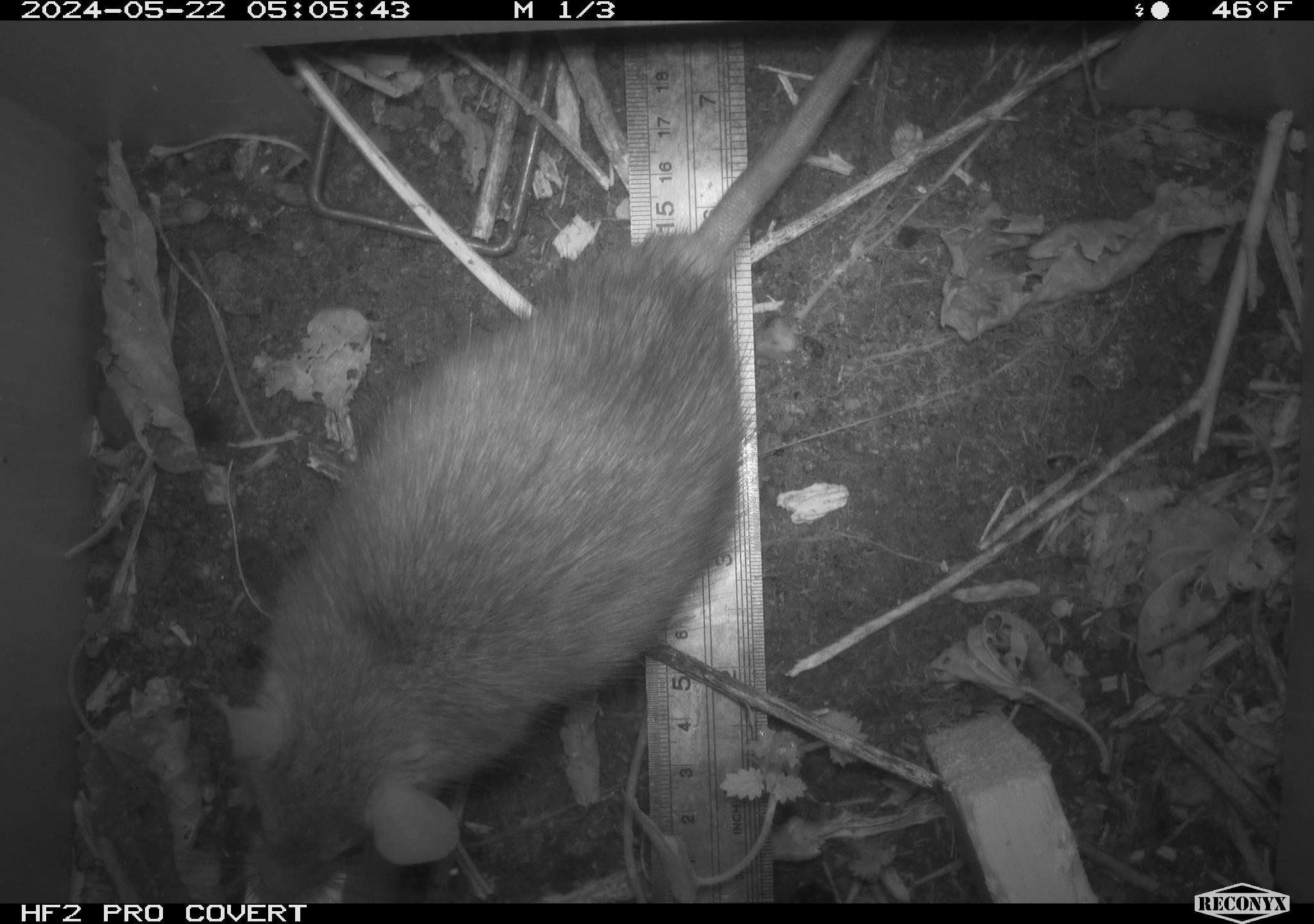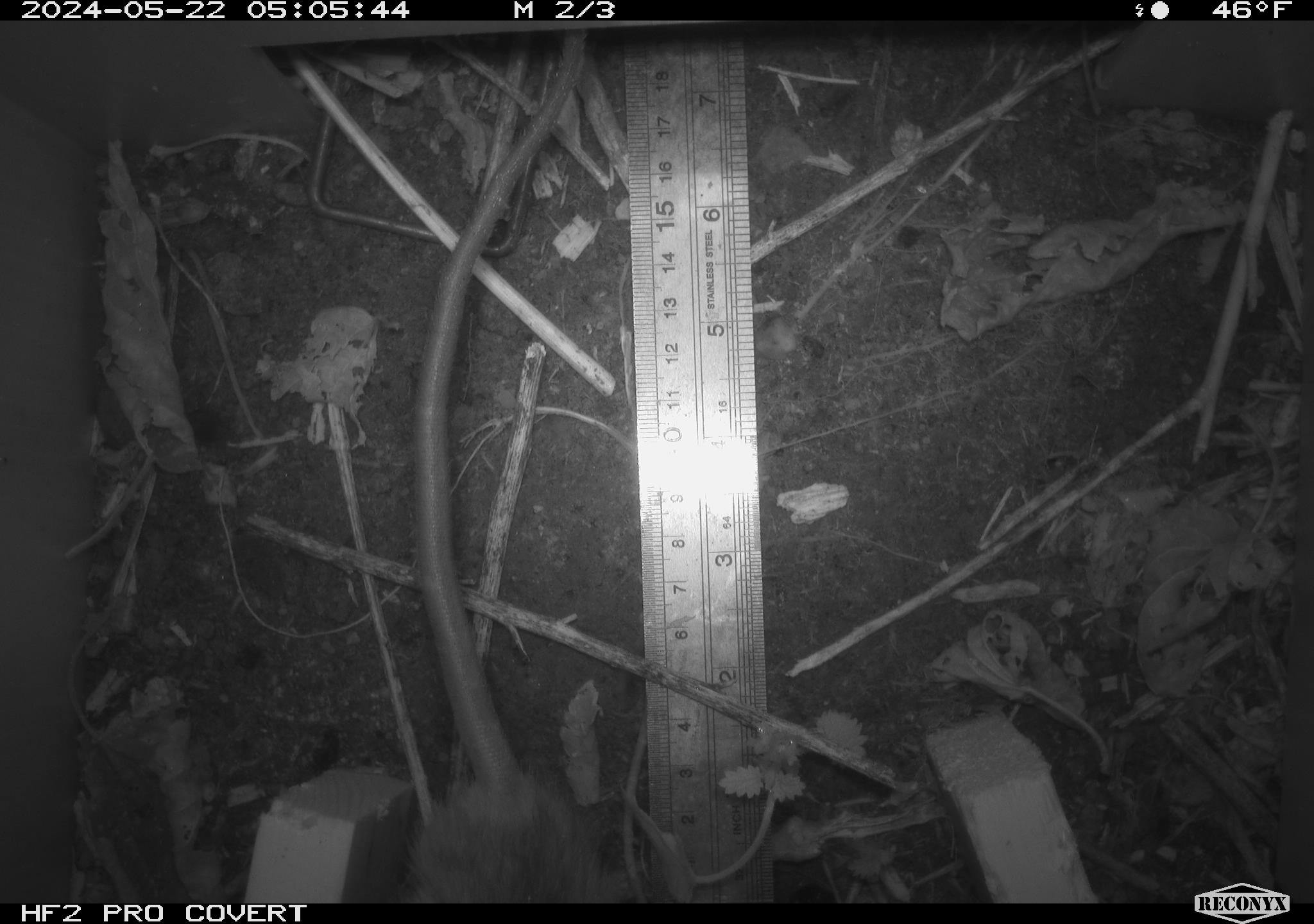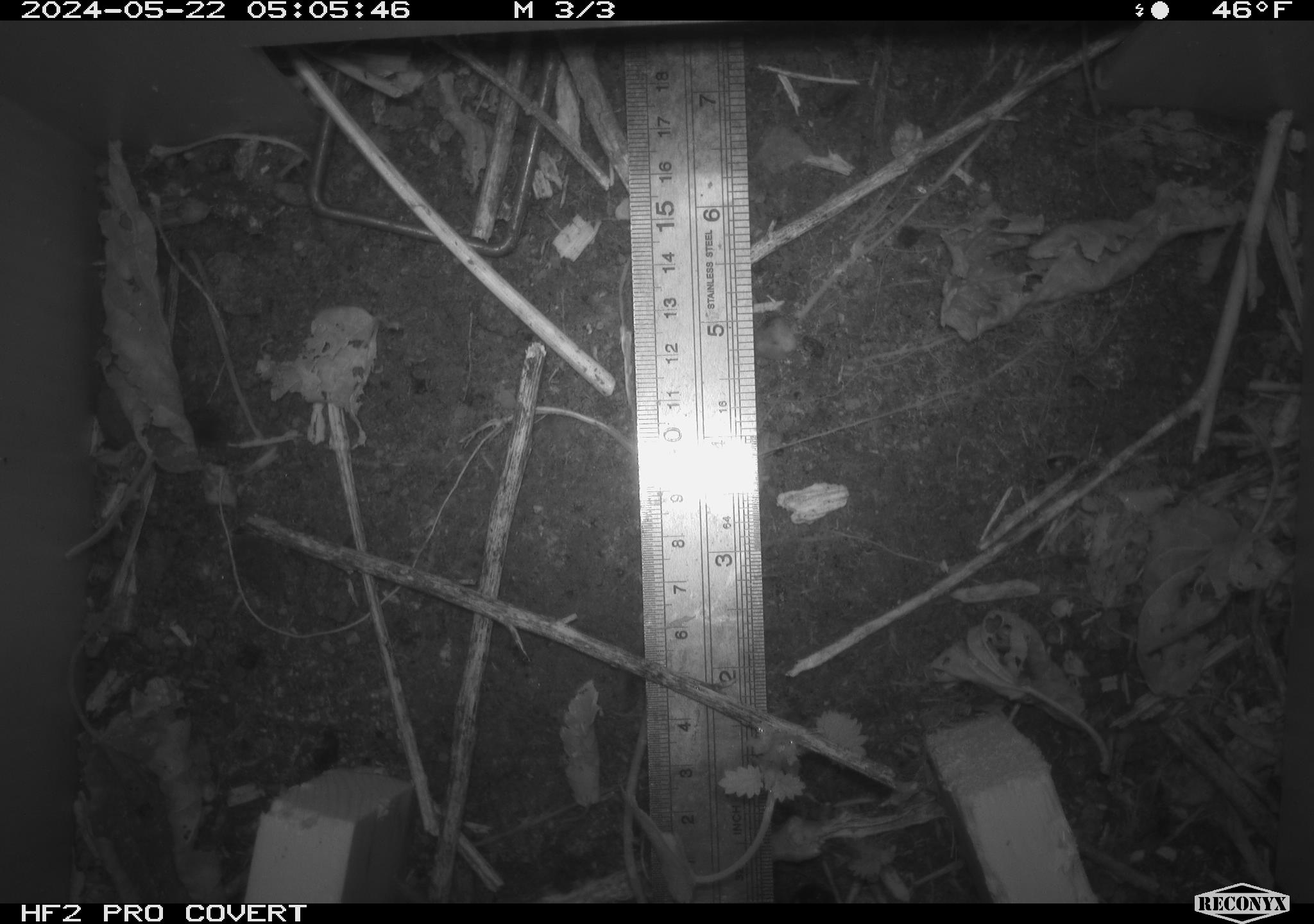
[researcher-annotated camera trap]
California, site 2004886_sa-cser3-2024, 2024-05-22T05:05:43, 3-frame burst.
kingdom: Animalia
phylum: Chordata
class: Mammalia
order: Rodentia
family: Muridae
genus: Rattus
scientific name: Rattus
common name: rat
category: rattus species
Rattus species (rat) (Rattus).